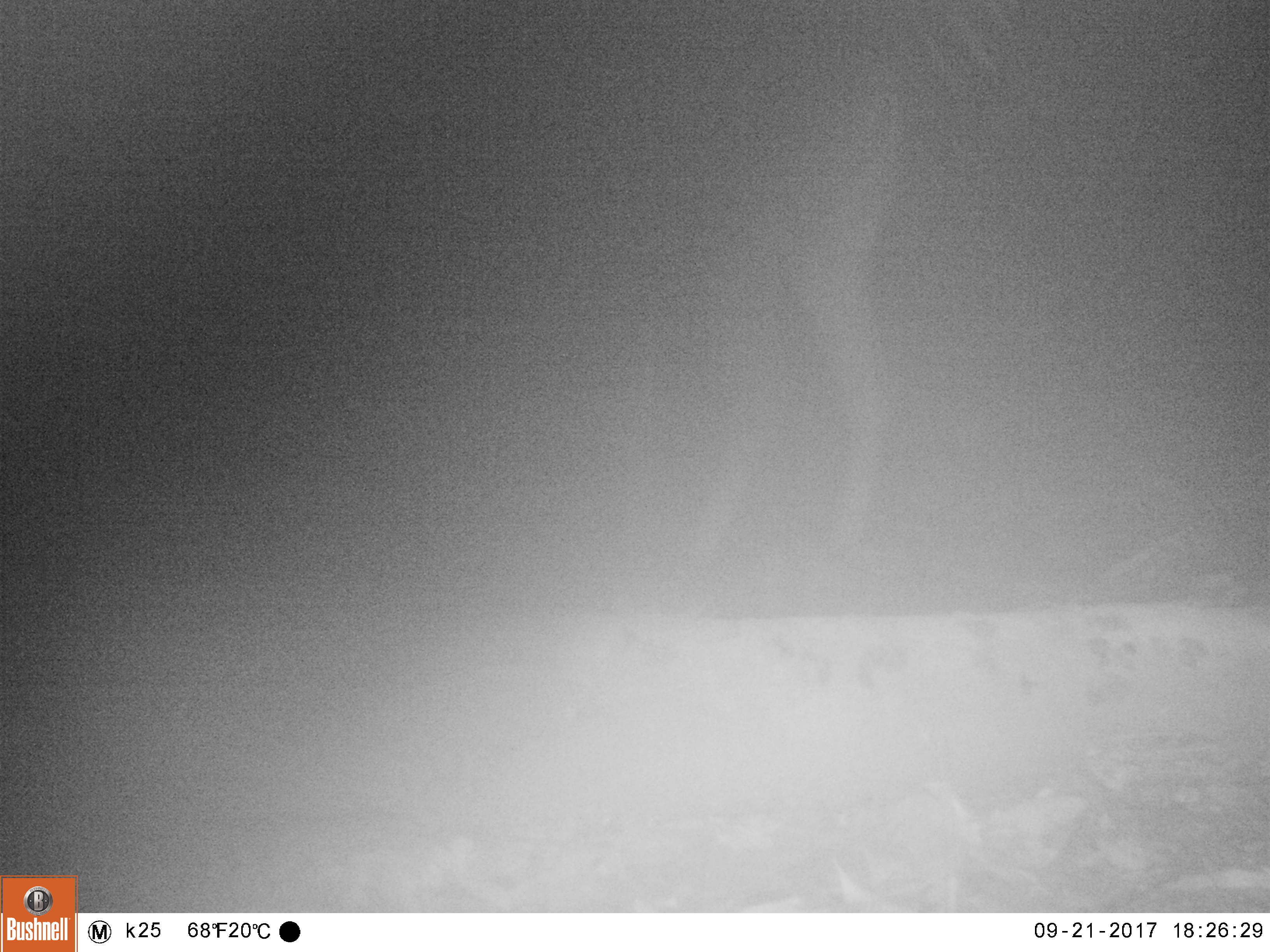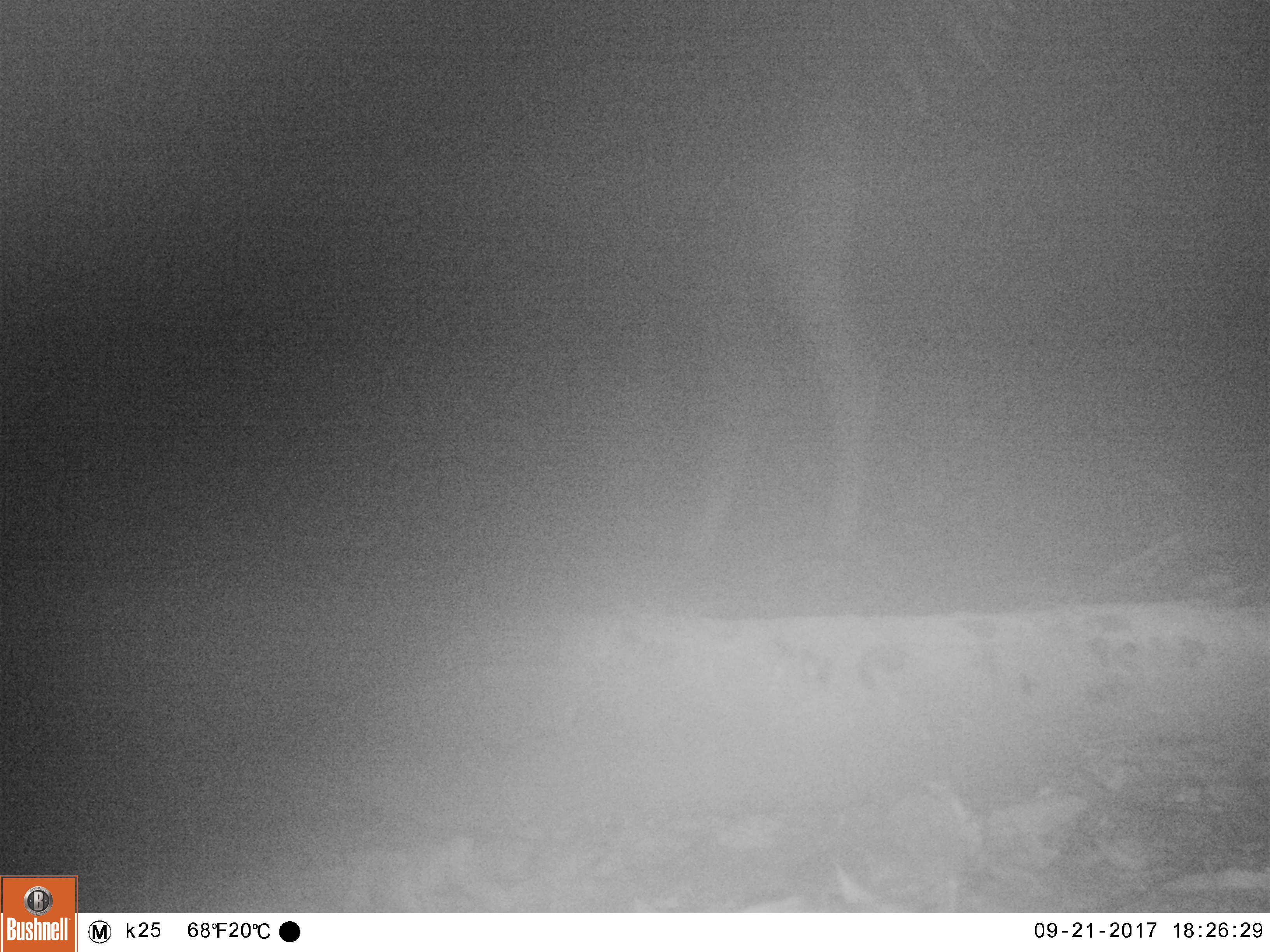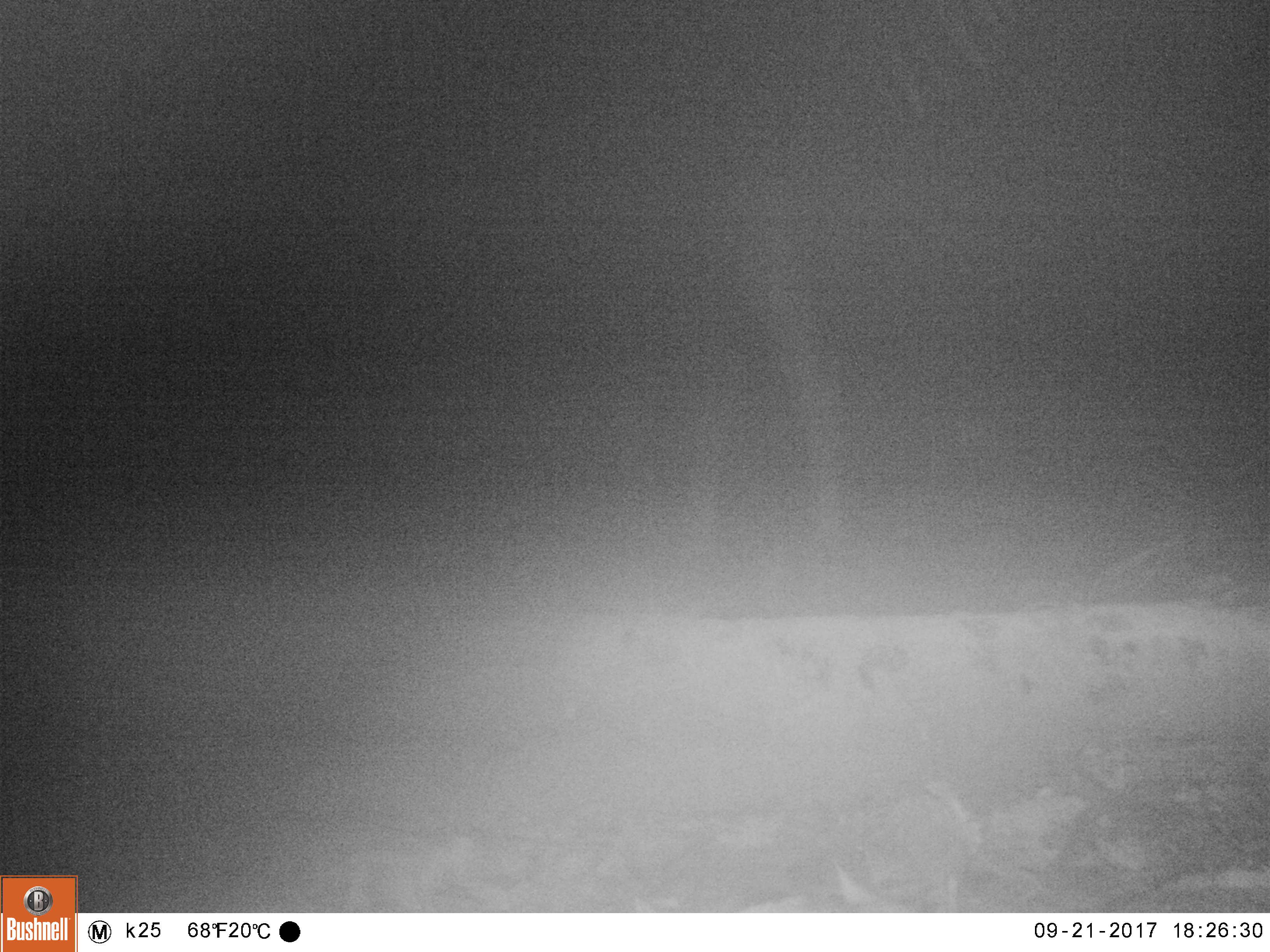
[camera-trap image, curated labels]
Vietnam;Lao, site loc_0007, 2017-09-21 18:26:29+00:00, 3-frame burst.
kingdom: Animalia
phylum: Chordata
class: Mammalia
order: Artiodactyla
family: Cervidae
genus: Rusa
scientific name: Rusa unicolor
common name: sambar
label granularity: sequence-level